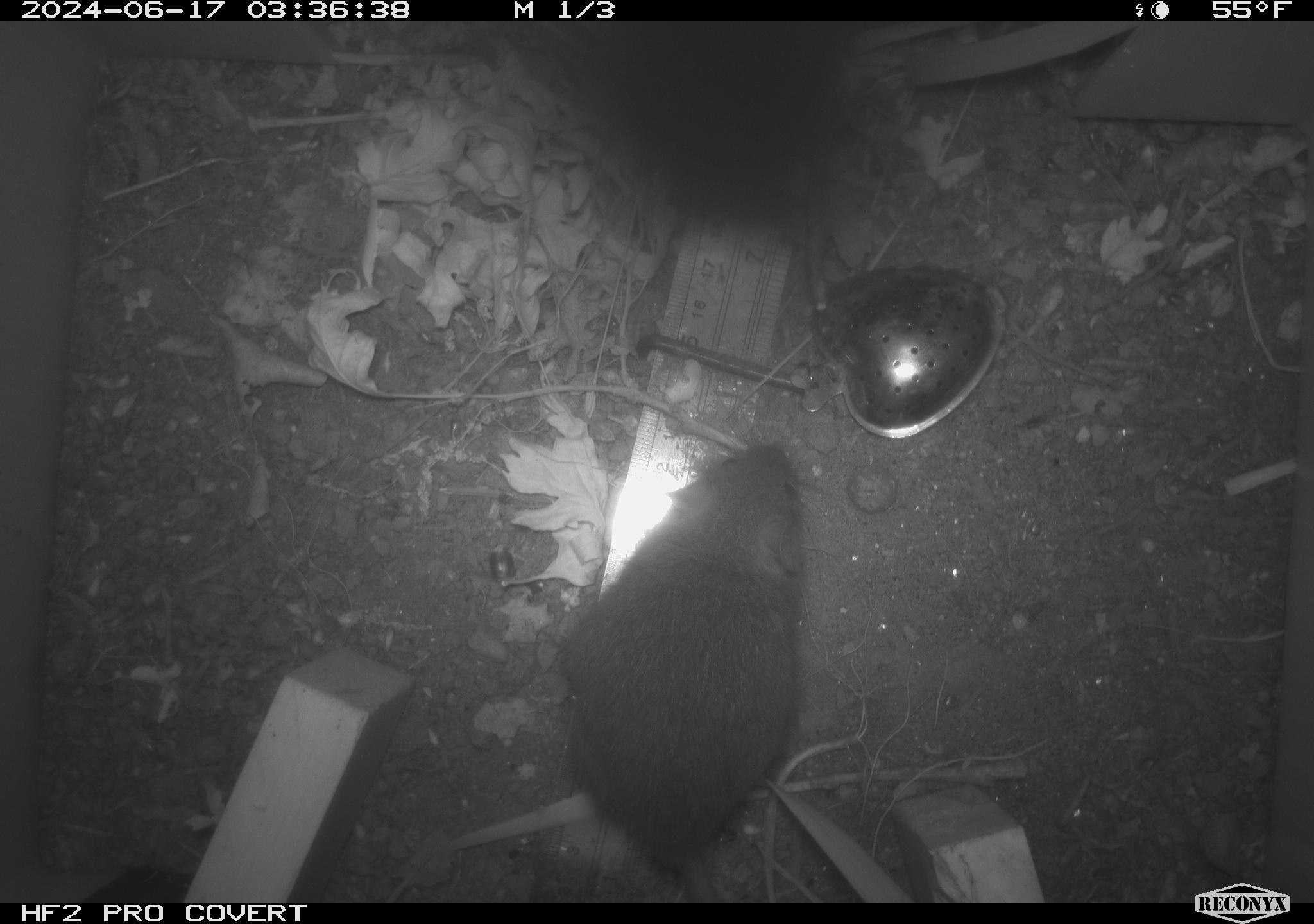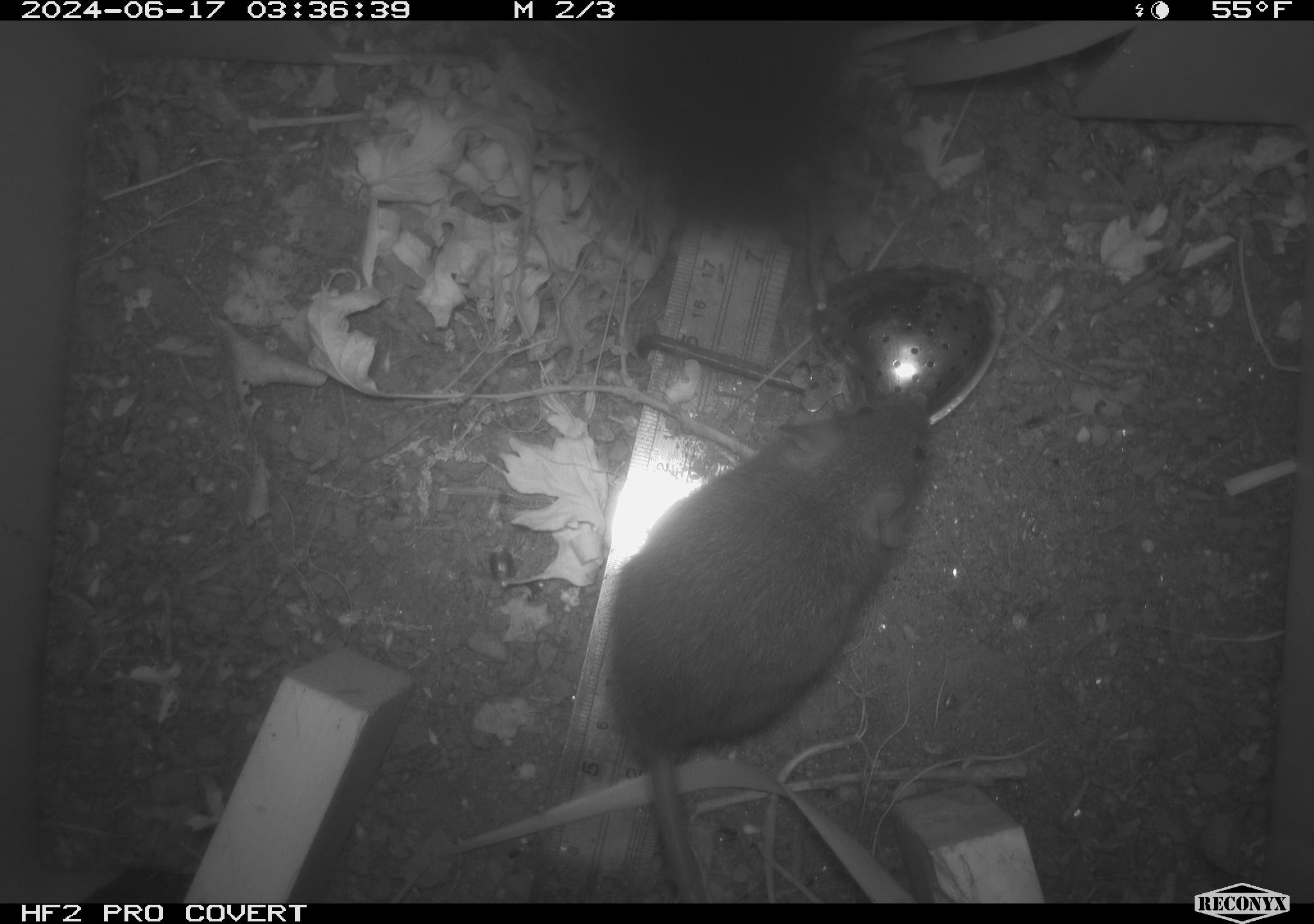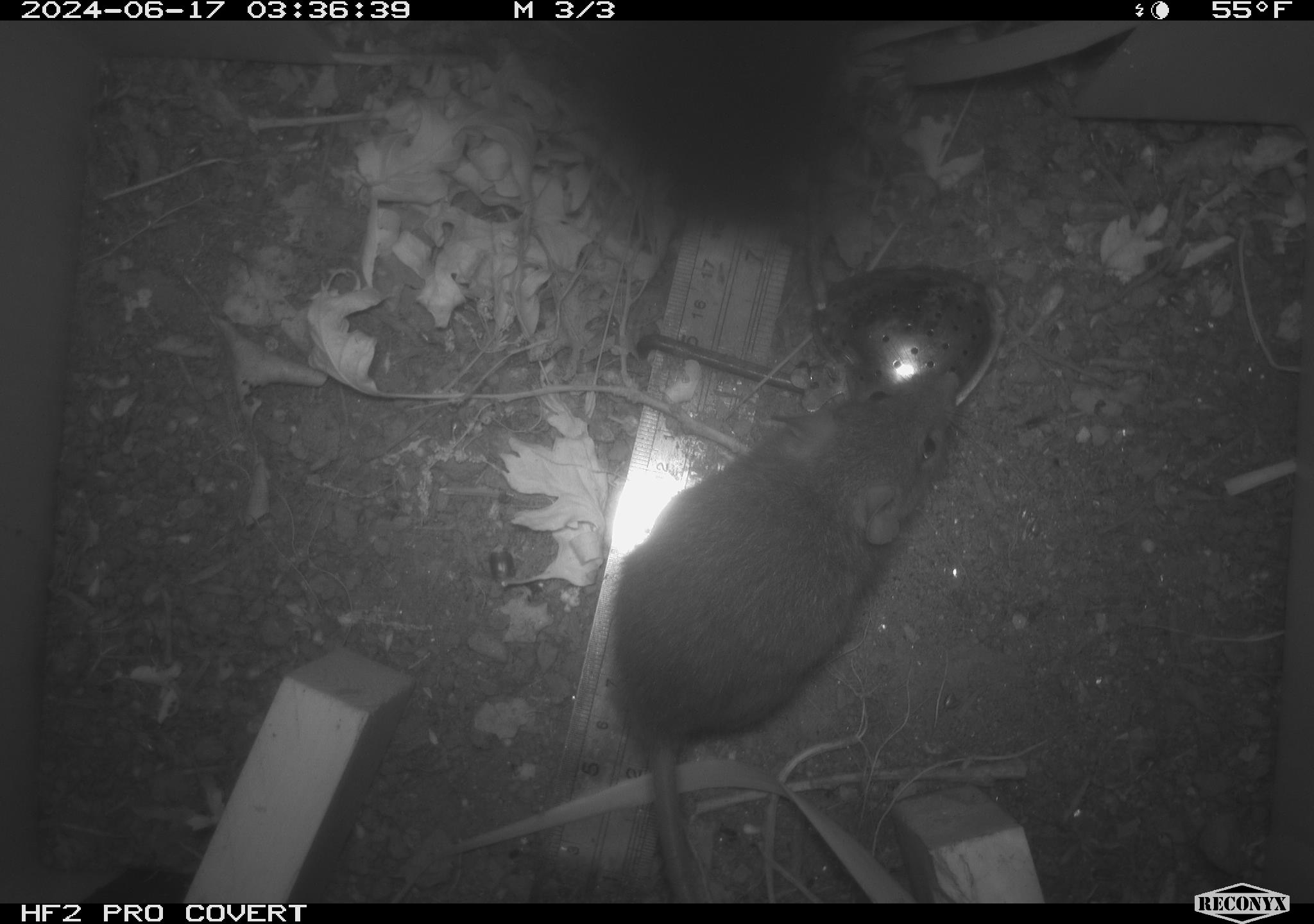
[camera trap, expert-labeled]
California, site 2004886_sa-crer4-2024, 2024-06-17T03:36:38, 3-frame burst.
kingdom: Animalia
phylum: Chordata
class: Mammalia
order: Rodentia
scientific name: Rodentia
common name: rodent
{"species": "rodent (Rodentia)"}